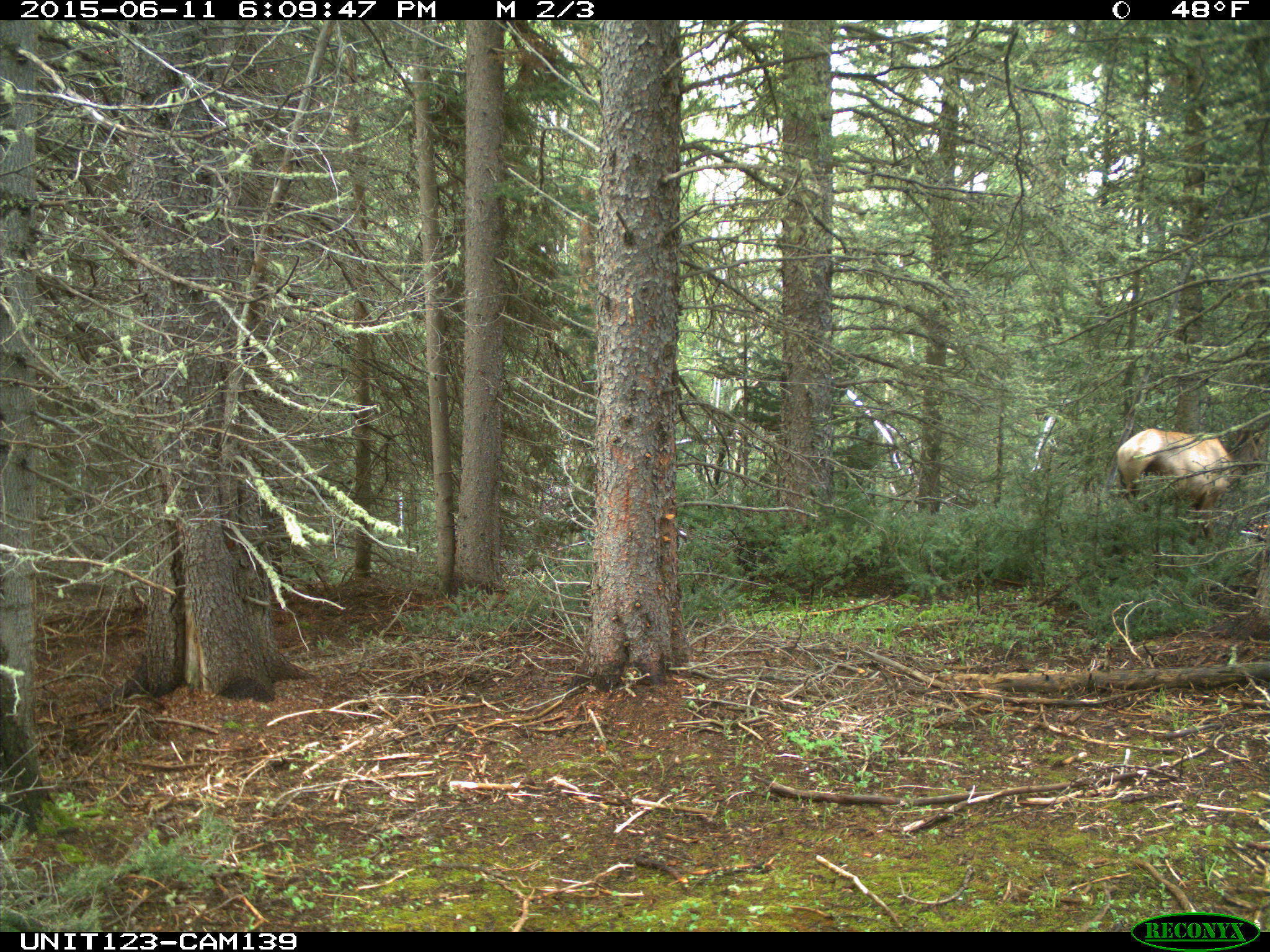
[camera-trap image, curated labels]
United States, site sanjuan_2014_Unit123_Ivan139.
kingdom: Animalia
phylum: Chordata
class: Mammalia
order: Artiodactyla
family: Cervidae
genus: Cervus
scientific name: Cervus elaphus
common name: red deer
Cervus elaphus (red deer).